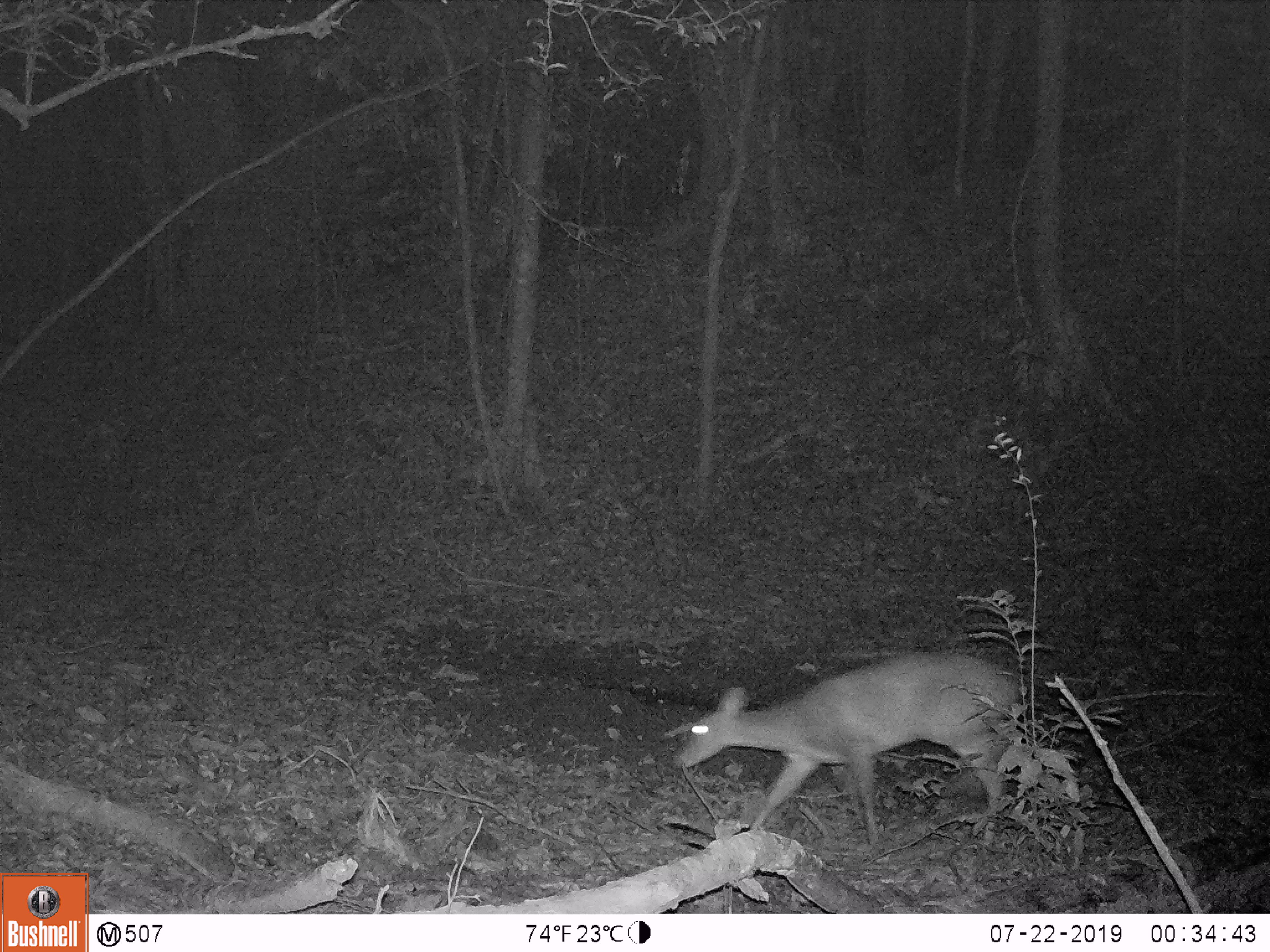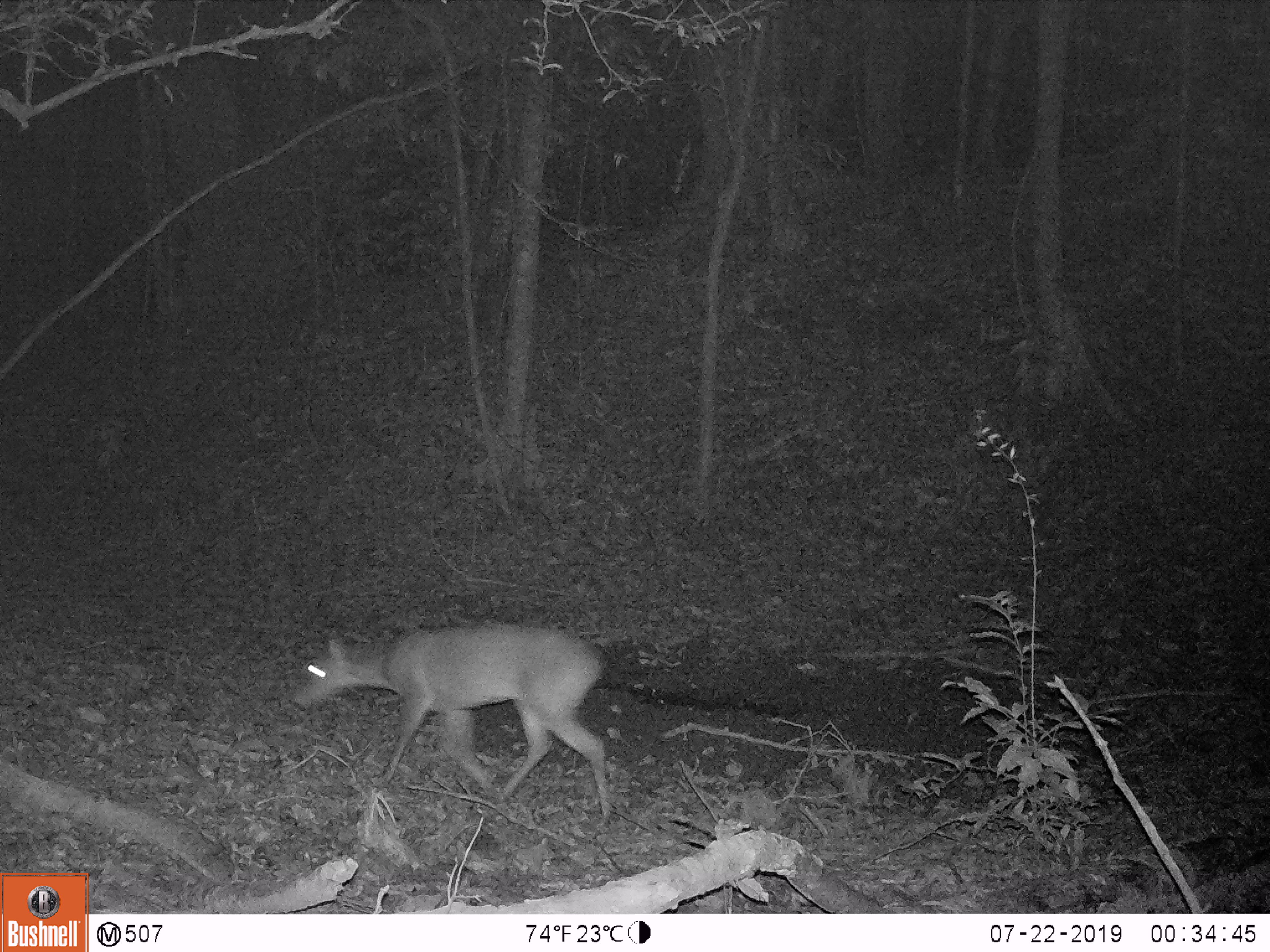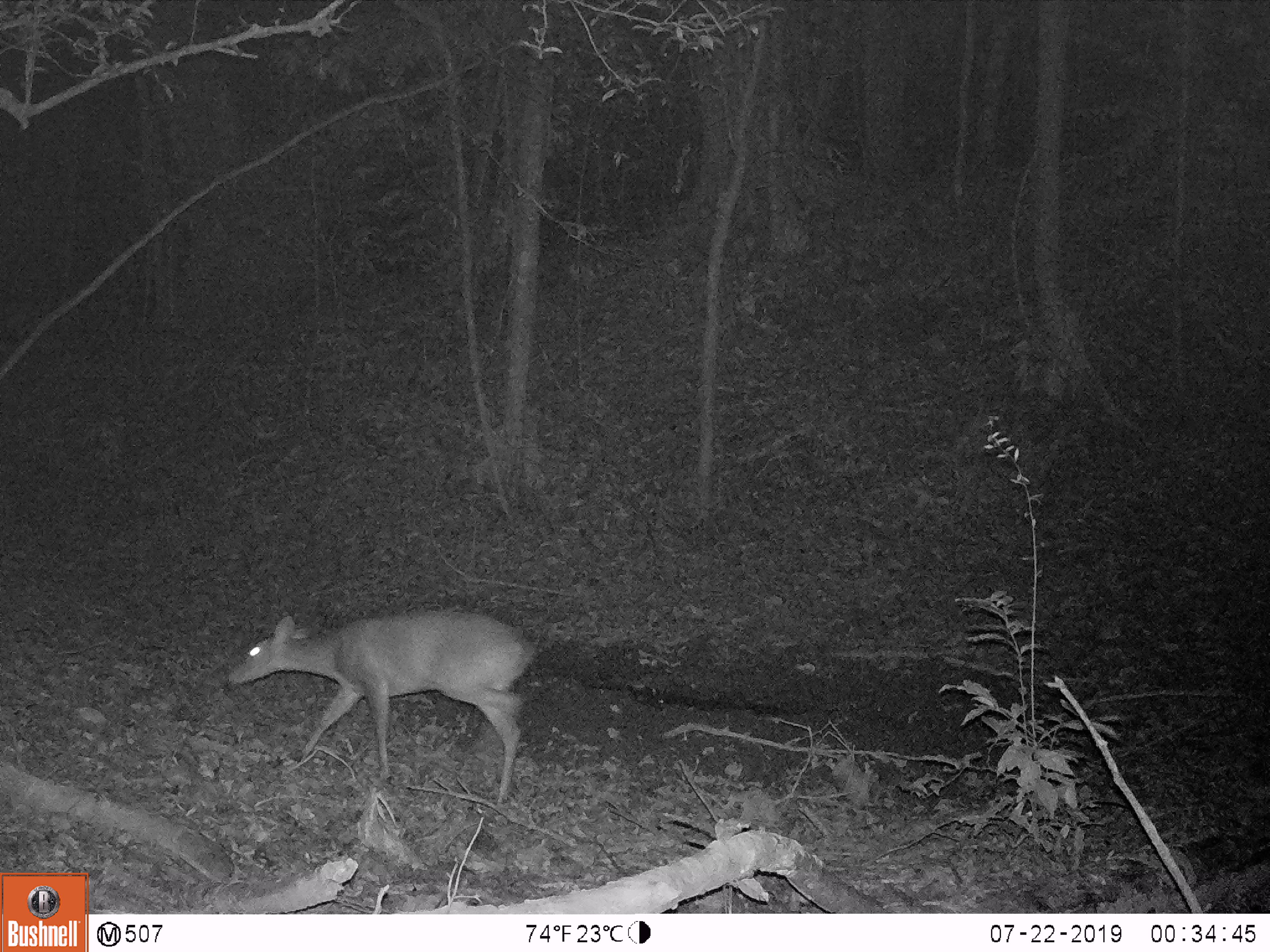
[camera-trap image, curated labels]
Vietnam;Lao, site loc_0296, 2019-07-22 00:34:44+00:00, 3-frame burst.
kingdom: Animalia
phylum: Chordata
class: Mammalia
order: Artiodactyla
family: Cervidae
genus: Muntiacus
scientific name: Muntiacus vuquangensis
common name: large-antlered muntjac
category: large antlered muntjac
Large antlered muntjac (large-antlered muntjac) (Muntiacus vuquangensis). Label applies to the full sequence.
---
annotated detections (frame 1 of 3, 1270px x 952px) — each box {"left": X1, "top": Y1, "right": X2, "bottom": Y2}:
large antlered muntjac: {"left": 667, "top": 648, "right": 1027, "bottom": 847}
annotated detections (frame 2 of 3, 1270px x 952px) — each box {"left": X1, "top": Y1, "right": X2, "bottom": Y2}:
large antlered muntjac: {"left": 291, "top": 619, "right": 611, "bottom": 825}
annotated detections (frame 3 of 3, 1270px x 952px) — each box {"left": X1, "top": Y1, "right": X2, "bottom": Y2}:
large antlered muntjac: {"left": 223, "top": 606, "right": 535, "bottom": 806}